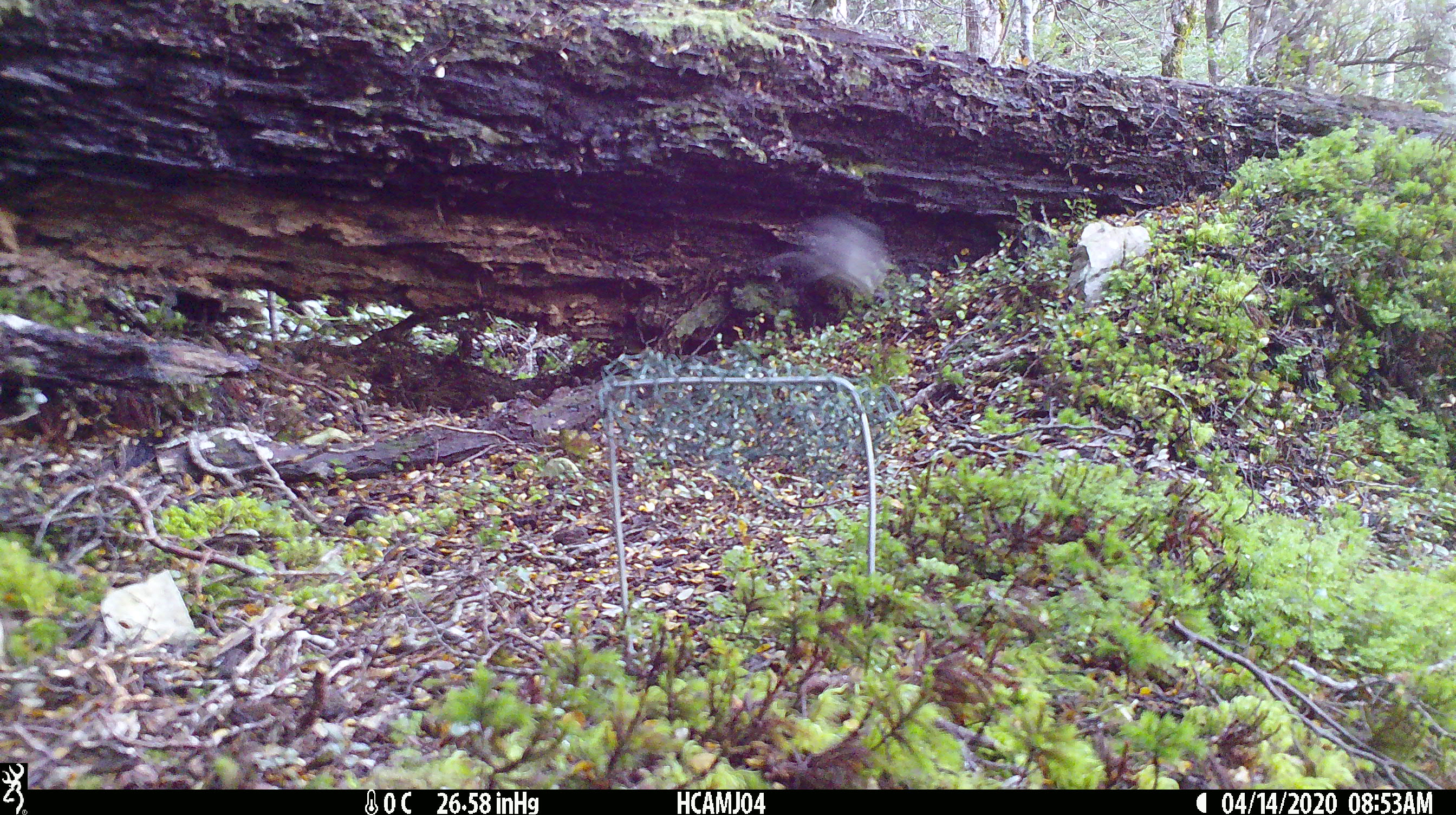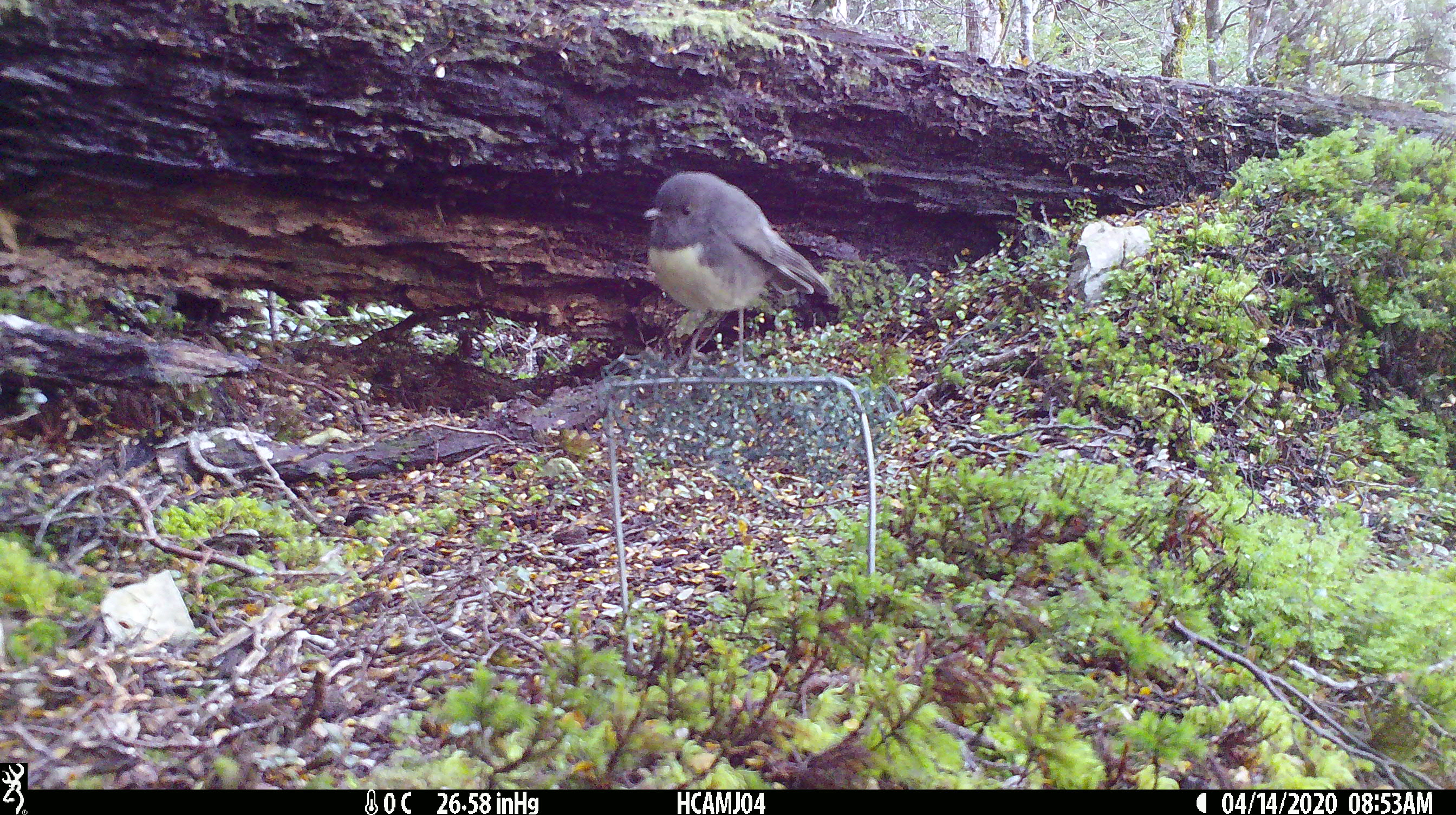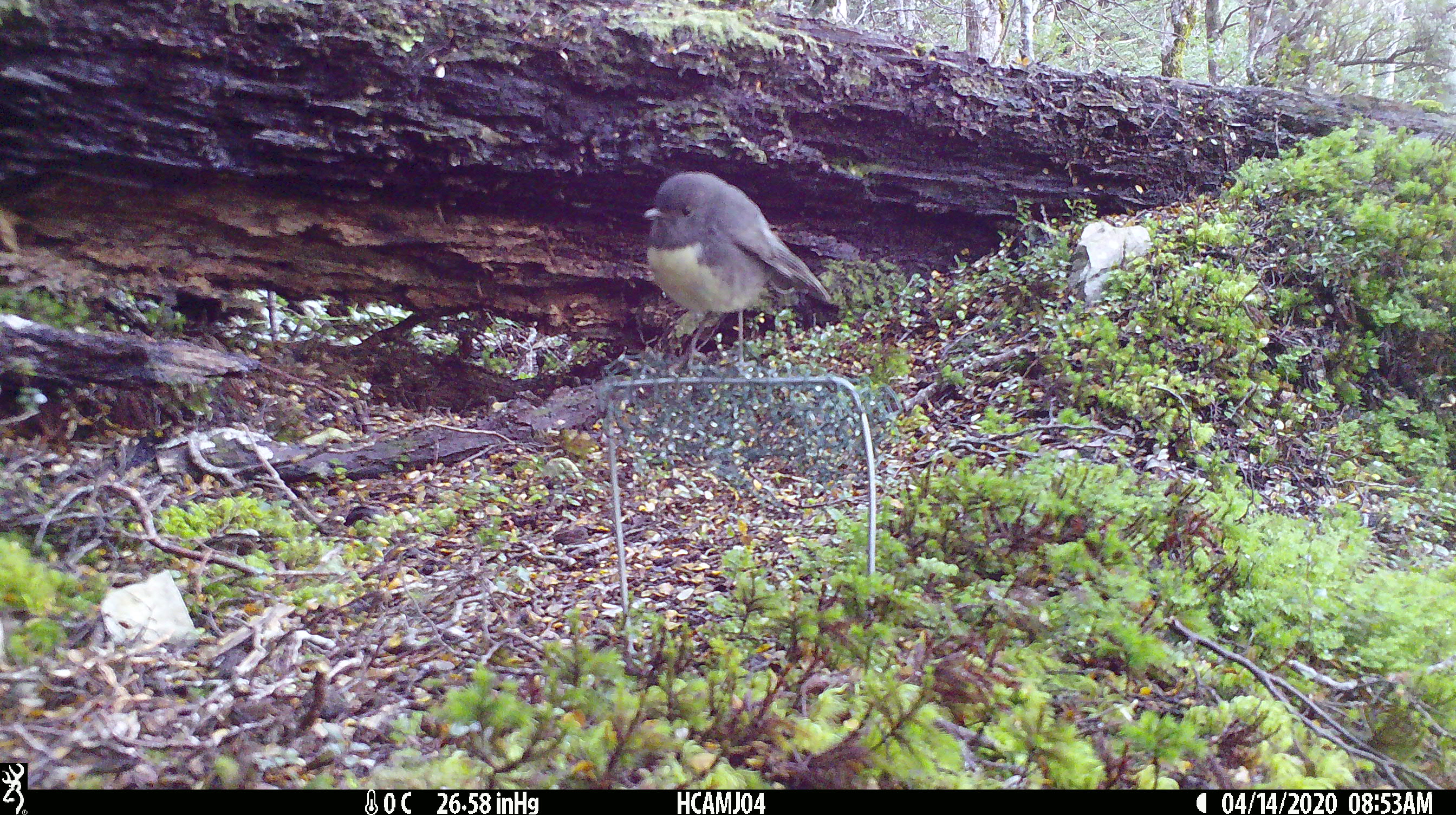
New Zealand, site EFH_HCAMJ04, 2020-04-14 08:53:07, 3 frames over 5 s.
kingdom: Animalia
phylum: Chordata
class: Aves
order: Passeriformes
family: Petroicidae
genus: Petroica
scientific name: Petroica australis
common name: new zealand robin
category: robin